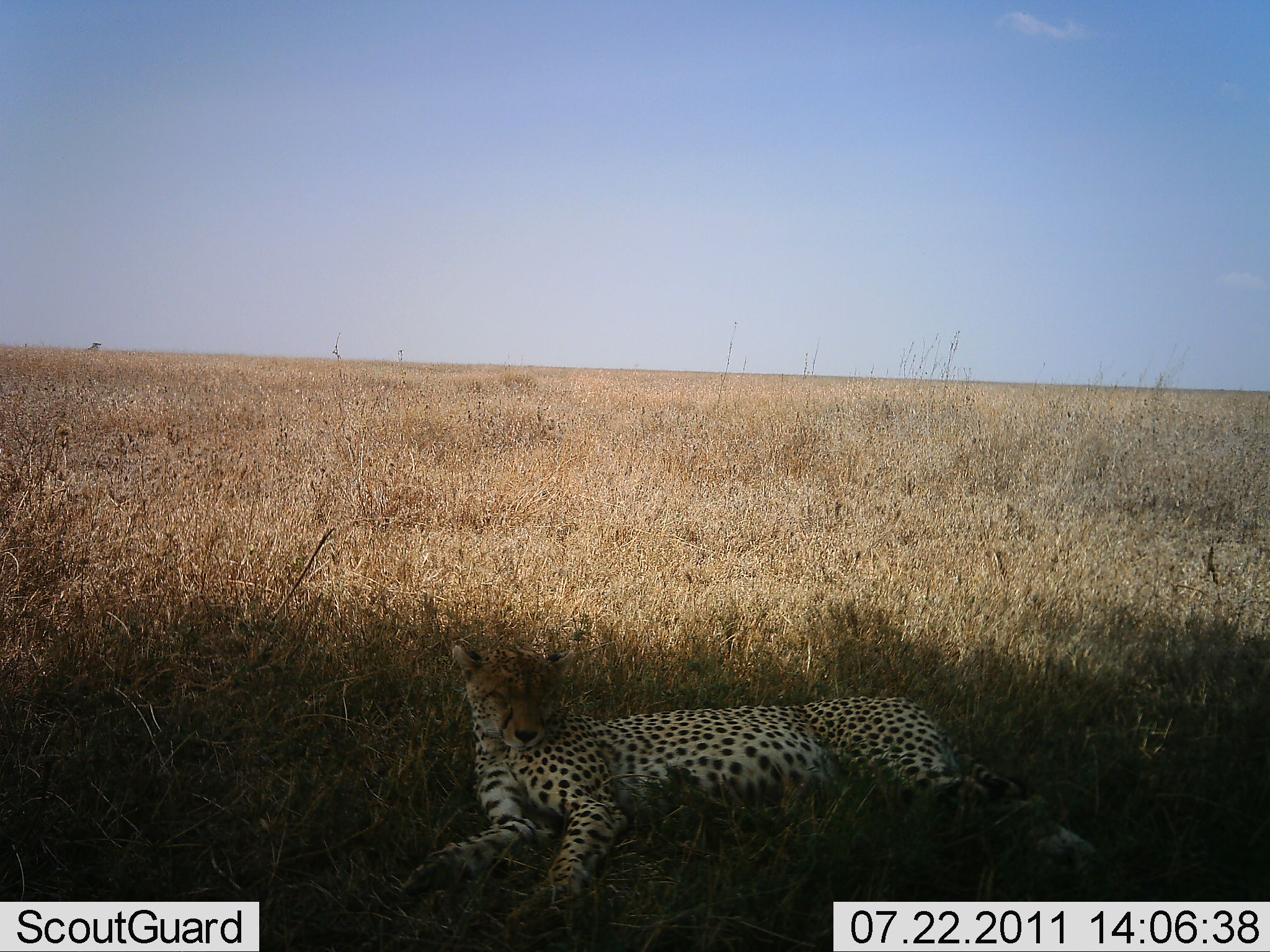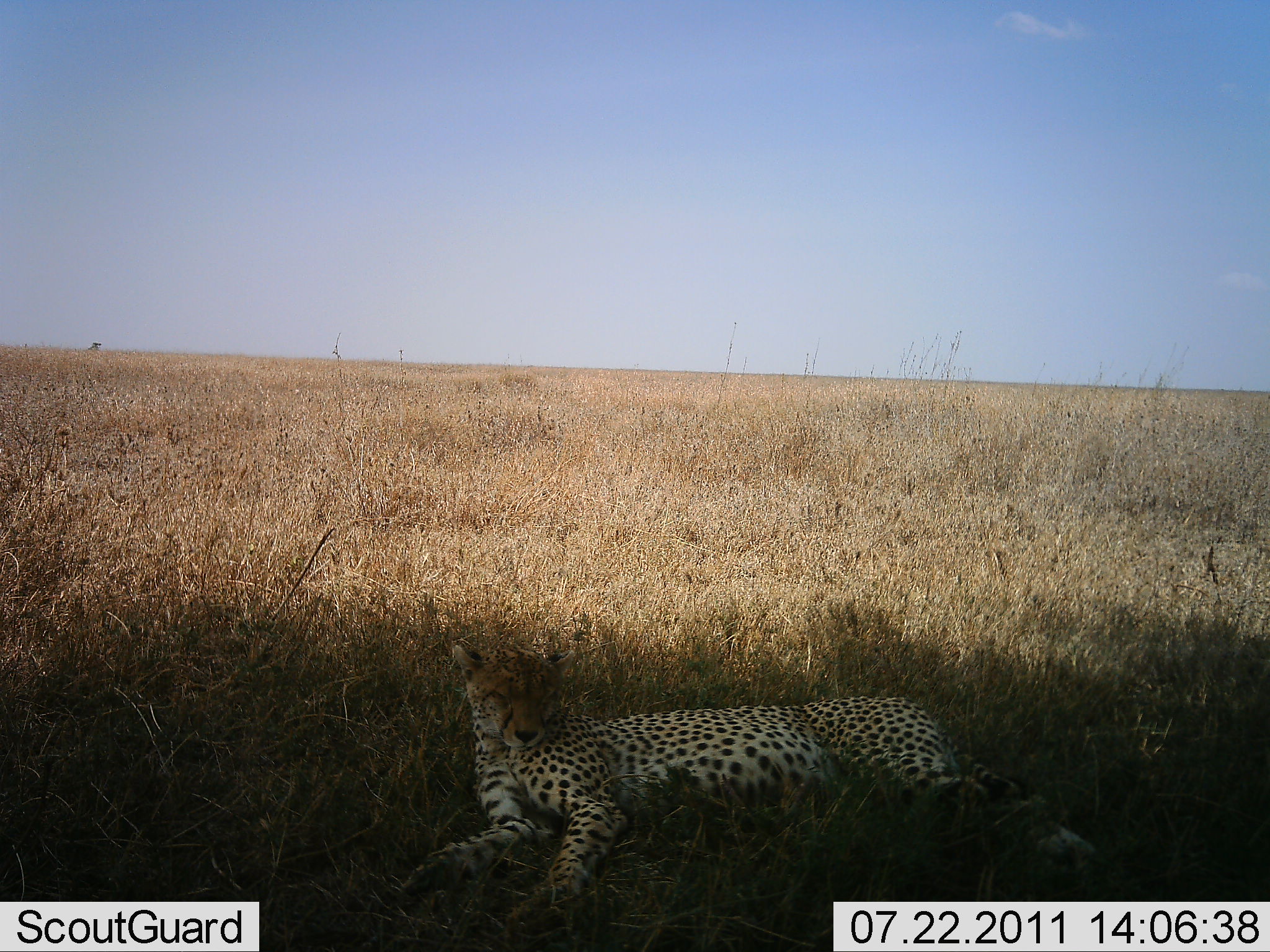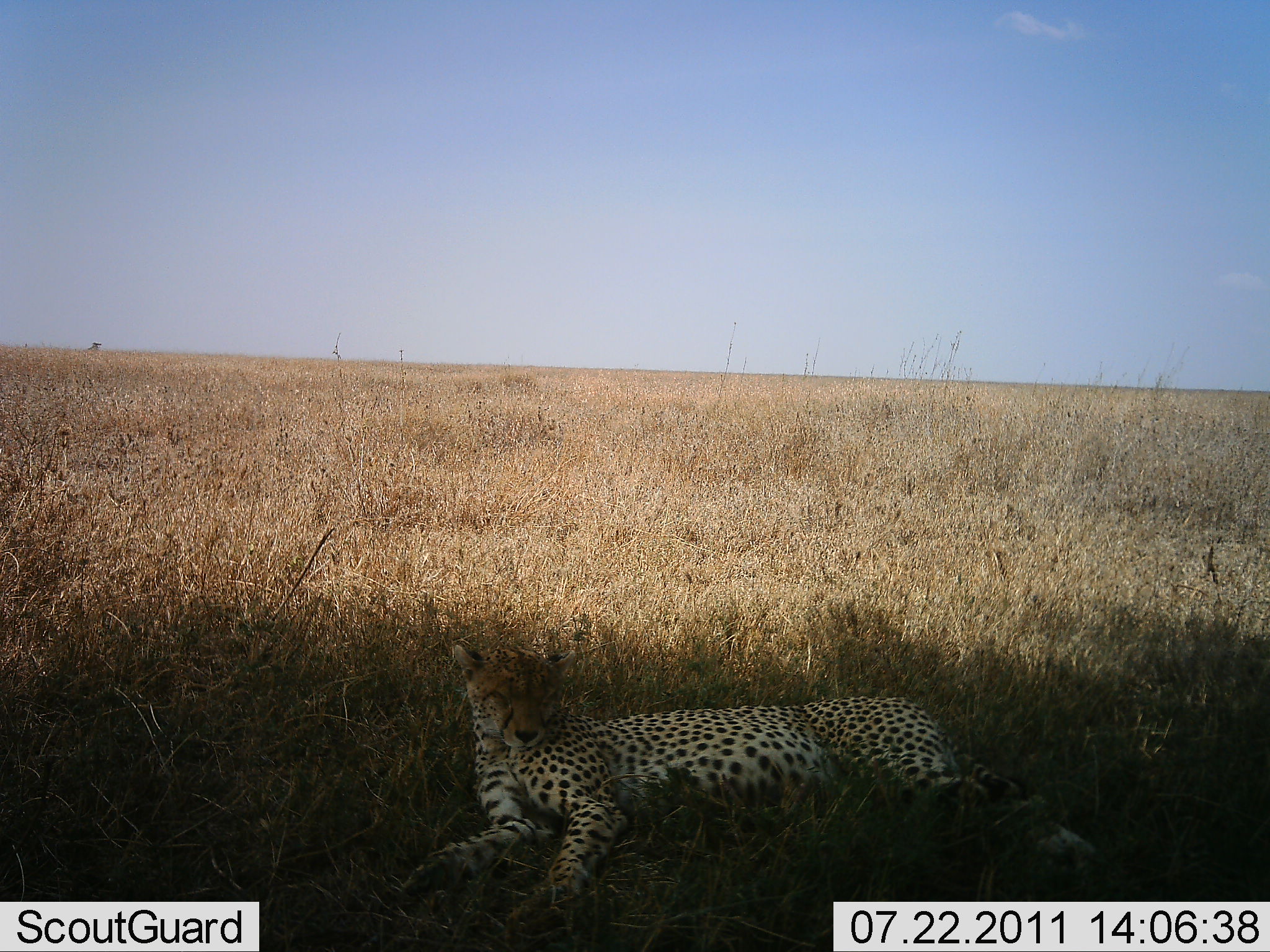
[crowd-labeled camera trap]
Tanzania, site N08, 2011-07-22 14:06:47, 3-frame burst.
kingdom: Animalia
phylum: Chordata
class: Mammalia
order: Carnivora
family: Felidae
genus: Acinonyx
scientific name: Acinonyx jubatus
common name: cheetah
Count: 1.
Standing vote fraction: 0%.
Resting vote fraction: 100%.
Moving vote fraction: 0%.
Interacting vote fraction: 0%.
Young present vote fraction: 0%.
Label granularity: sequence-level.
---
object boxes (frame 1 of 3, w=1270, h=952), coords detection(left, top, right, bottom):
animal: detection(398, 635, 1124, 952)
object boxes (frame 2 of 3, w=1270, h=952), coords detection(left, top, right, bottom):
animal: detection(399, 642, 1134, 943)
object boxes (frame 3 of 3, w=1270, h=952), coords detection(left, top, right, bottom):
animal: detection(395, 638, 1115, 933)